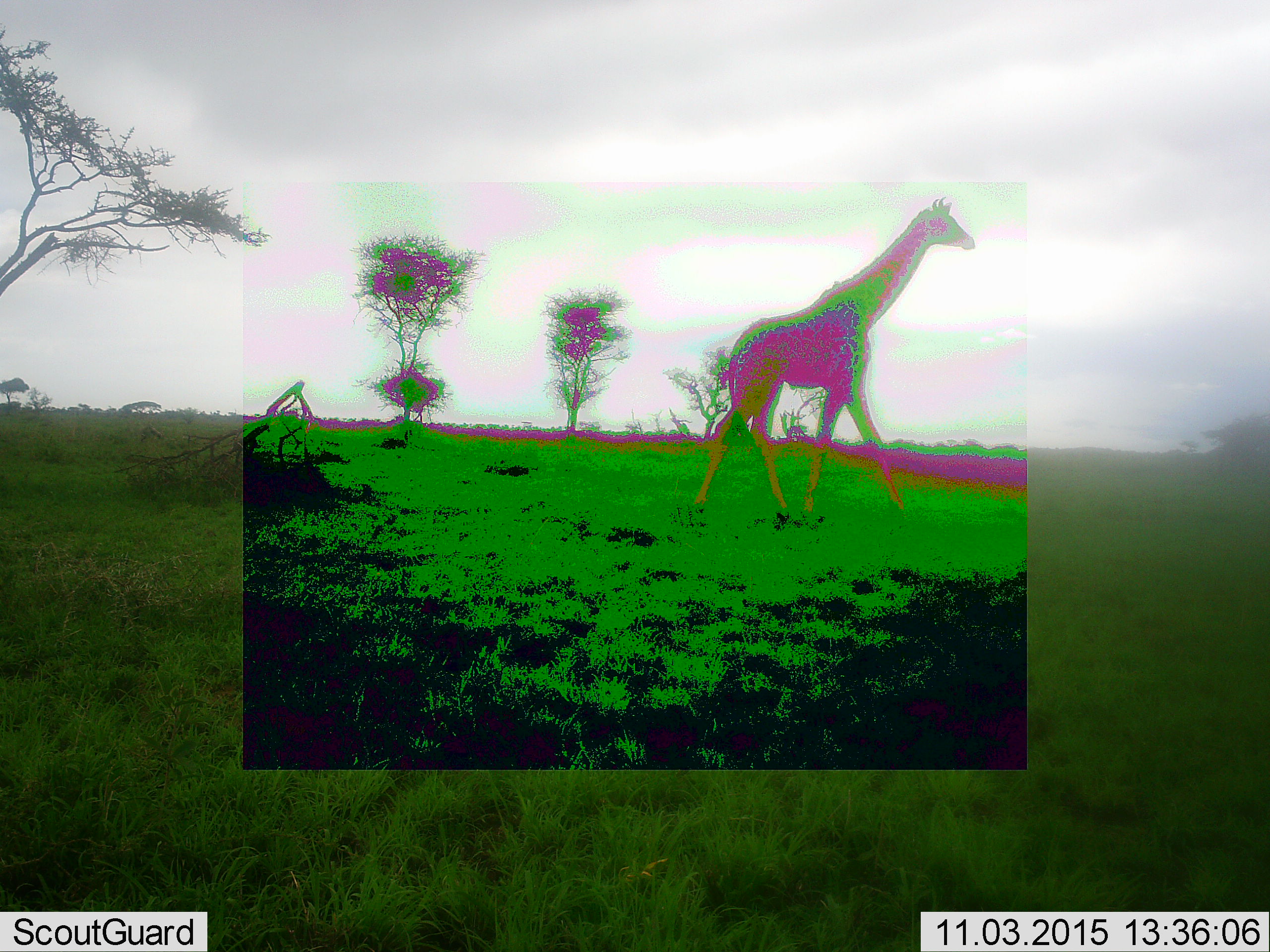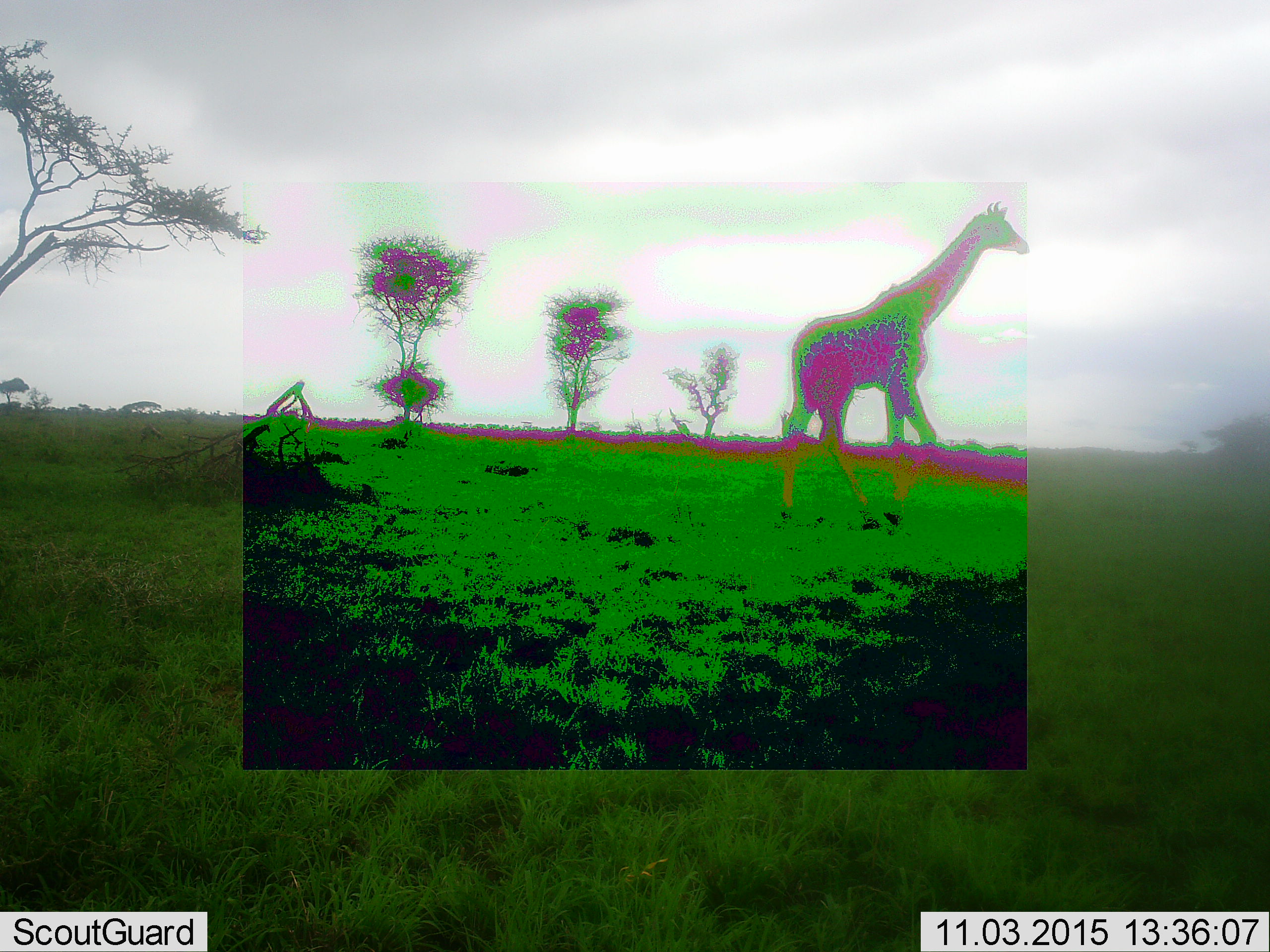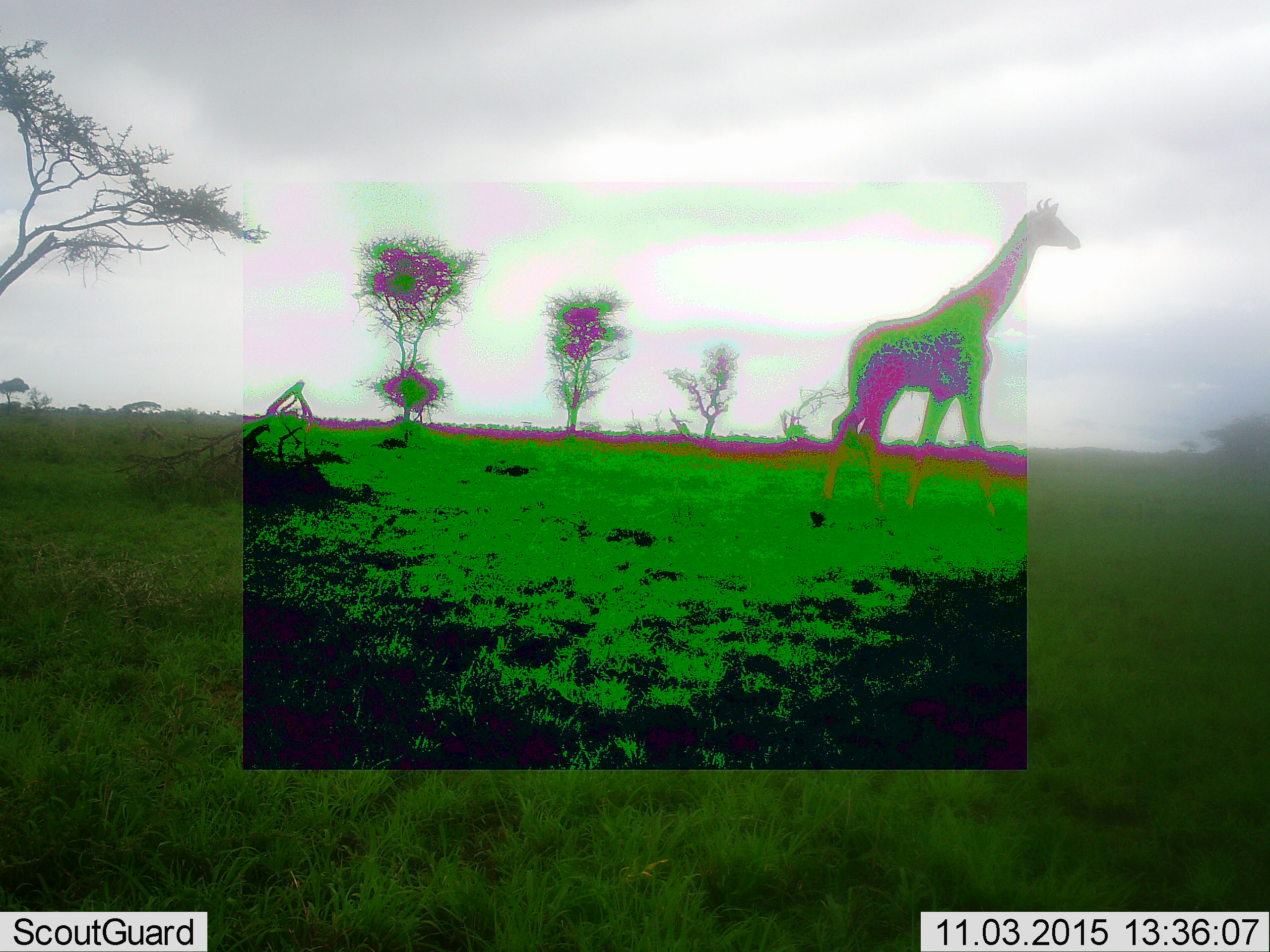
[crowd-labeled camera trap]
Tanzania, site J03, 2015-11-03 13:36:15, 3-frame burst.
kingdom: Animalia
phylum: Chordata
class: Mammalia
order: Artiodactyla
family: Giraffidae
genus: Giraffa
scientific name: Giraffa camelopardalis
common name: giraffe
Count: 1.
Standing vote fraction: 9%.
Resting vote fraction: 0%.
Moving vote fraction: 100%.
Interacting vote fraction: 0%.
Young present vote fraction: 0%.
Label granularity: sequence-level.